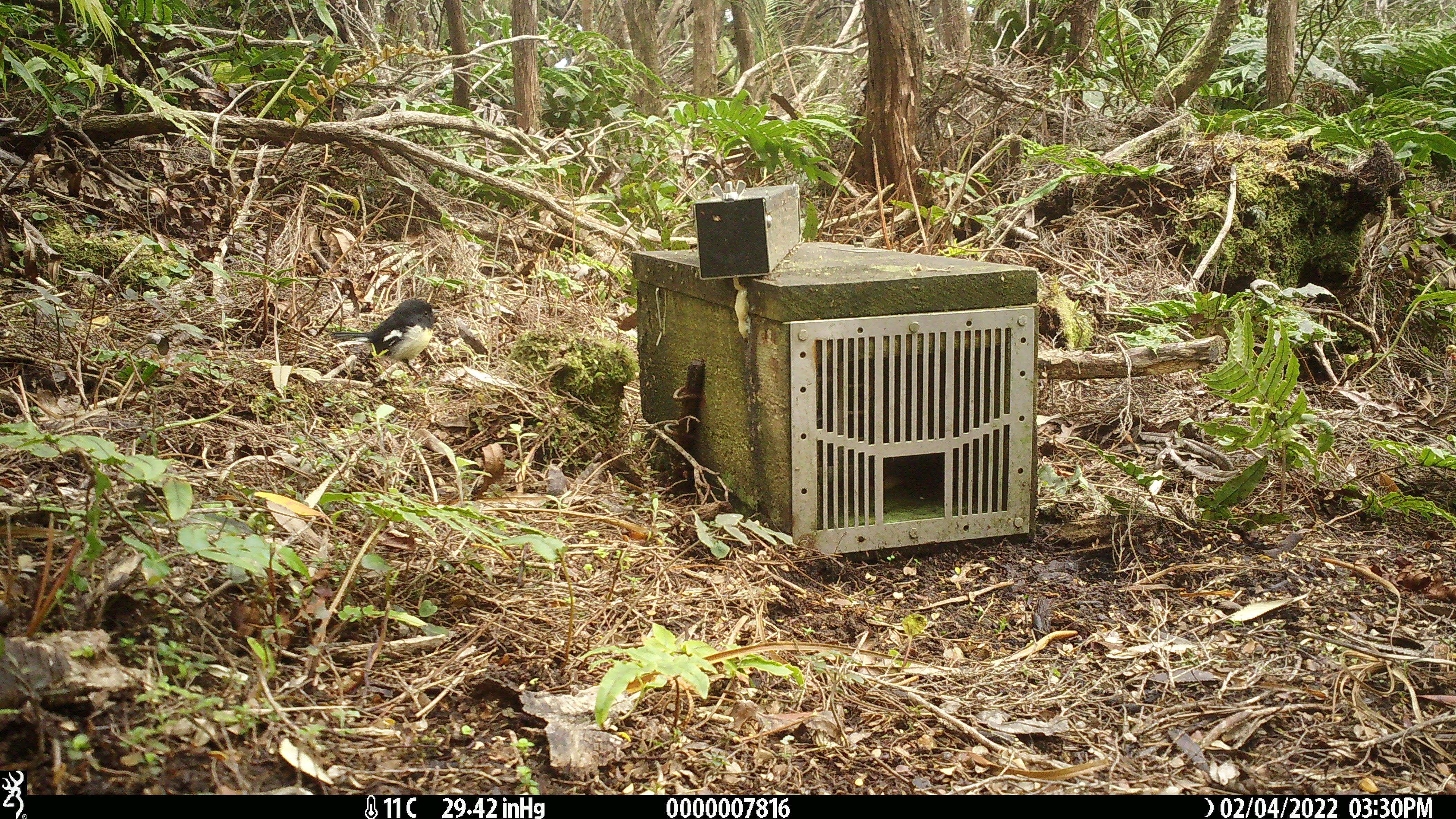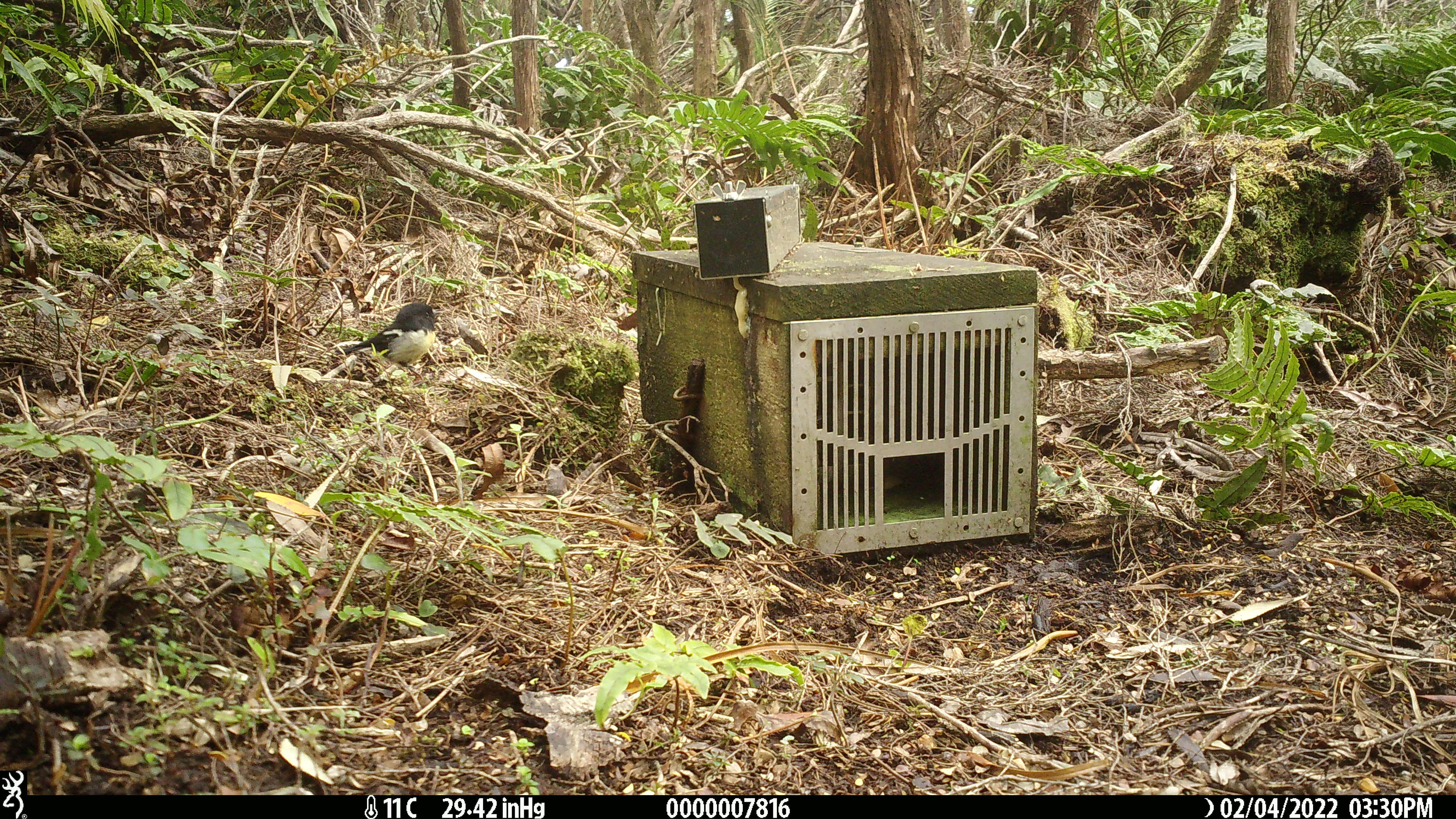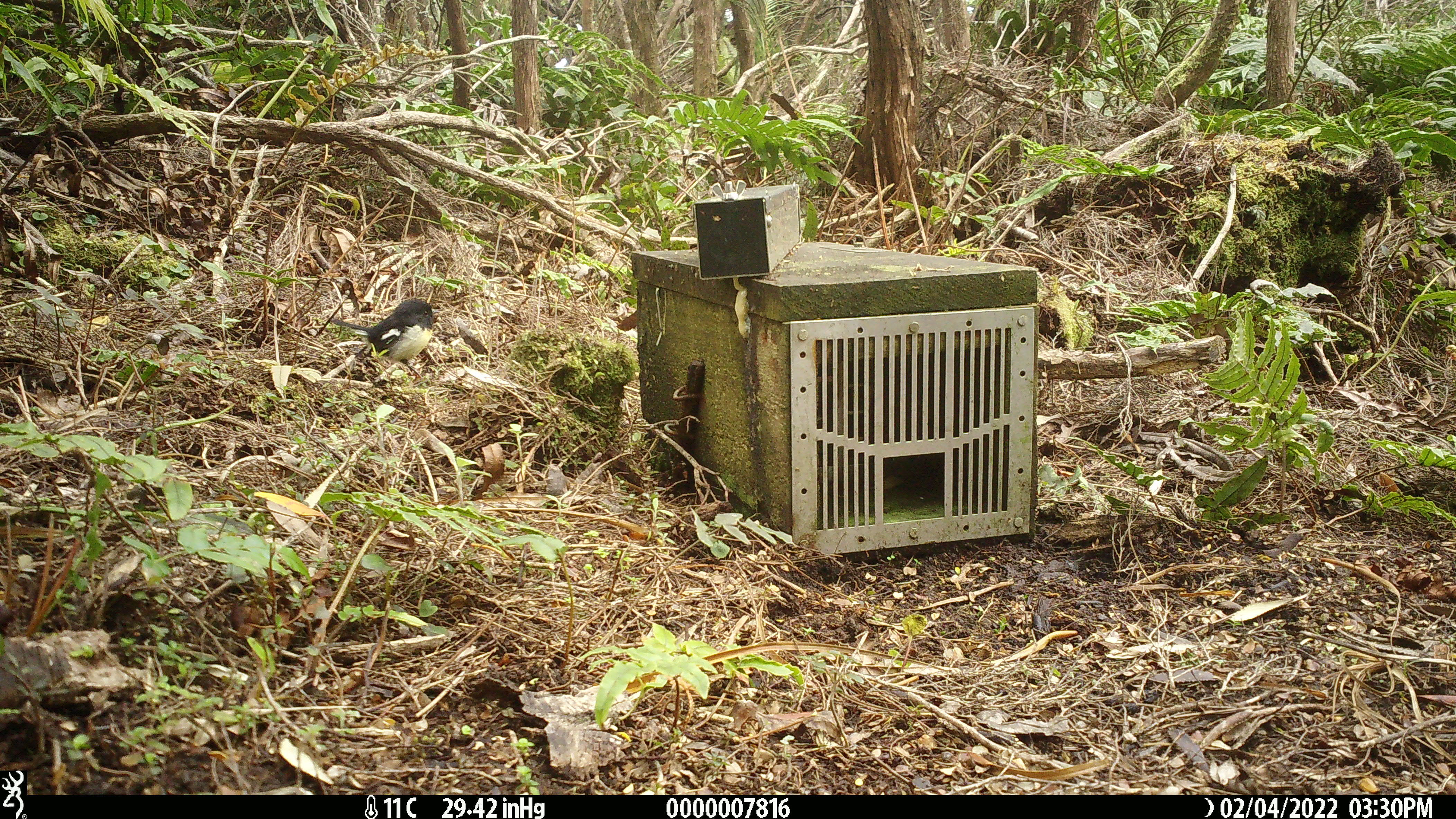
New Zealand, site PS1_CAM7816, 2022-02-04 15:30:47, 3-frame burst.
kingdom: Animalia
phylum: Chordata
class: Aves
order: Passeriformes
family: Petroicidae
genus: Petroica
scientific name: Petroica macrocephala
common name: tomtit